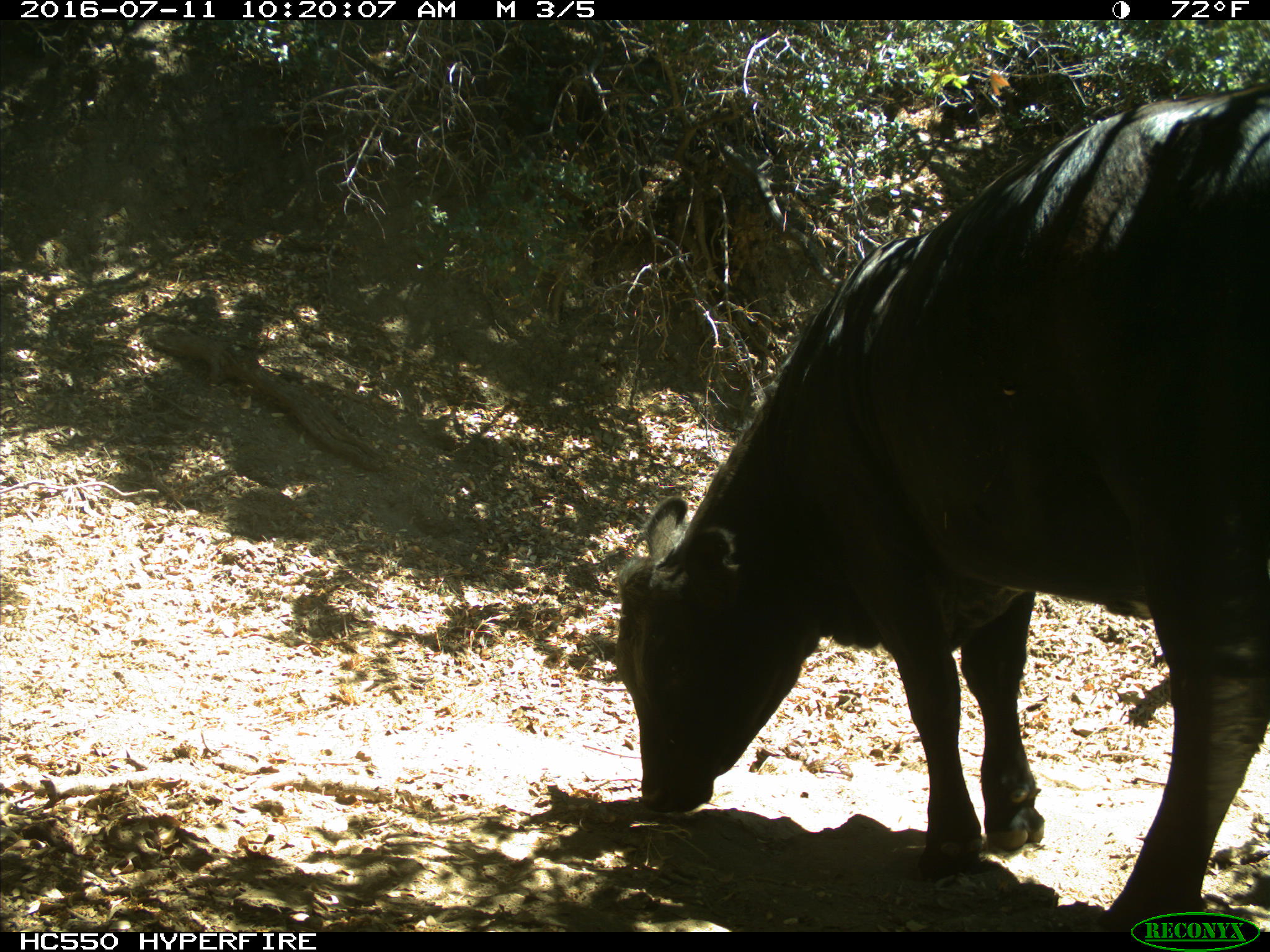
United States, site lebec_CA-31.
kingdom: Animalia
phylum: Chordata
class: Mammalia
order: Artiodactyla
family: Bovidae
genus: Bos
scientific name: Bos taurus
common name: domestic cow